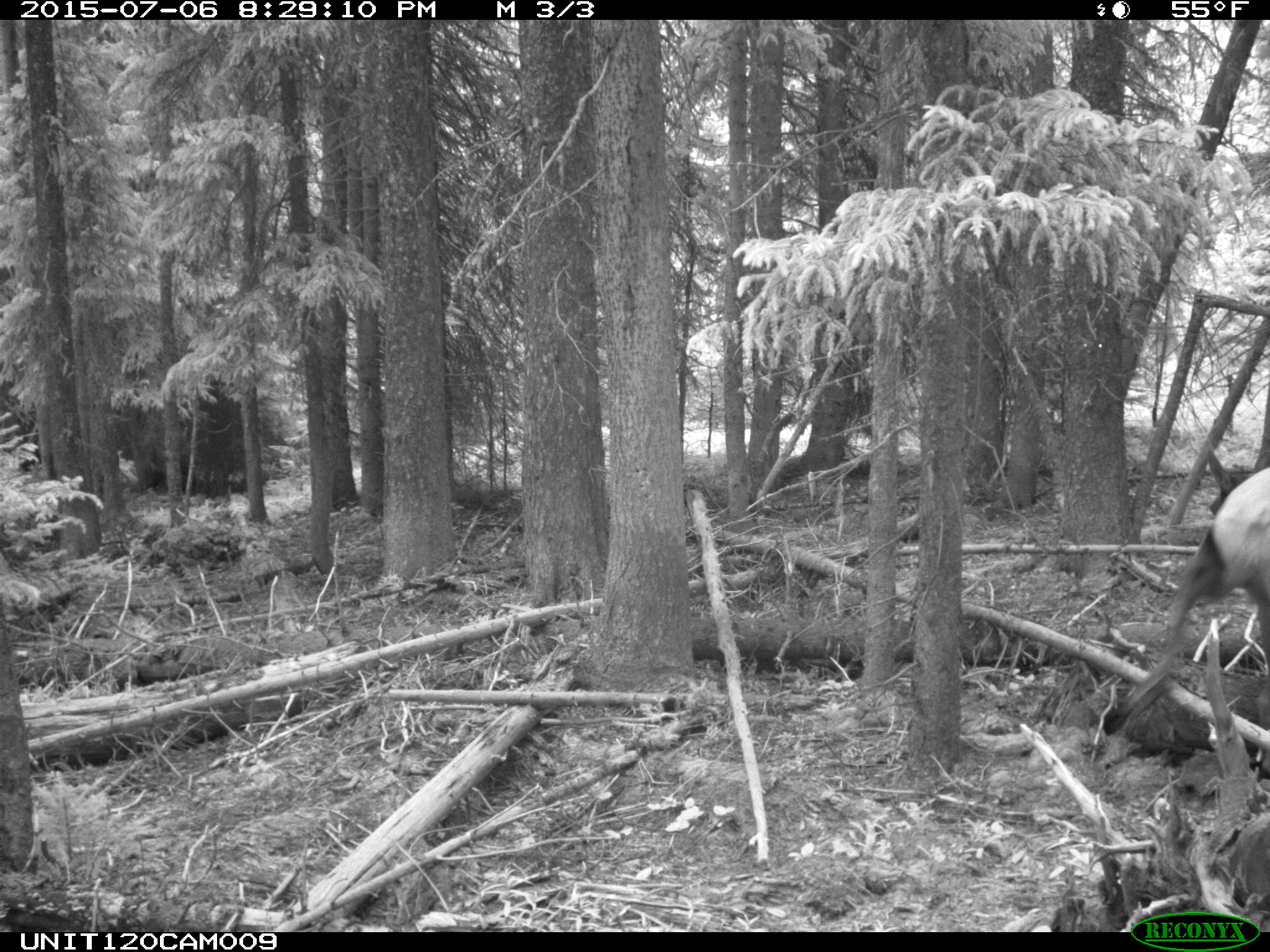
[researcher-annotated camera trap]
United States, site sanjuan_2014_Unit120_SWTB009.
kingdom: Animalia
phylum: Chordata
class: Mammalia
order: Artiodactyla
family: Cervidae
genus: Cervus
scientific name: Cervus elaphus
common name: red deer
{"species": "Cervus elaphus (red deer)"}